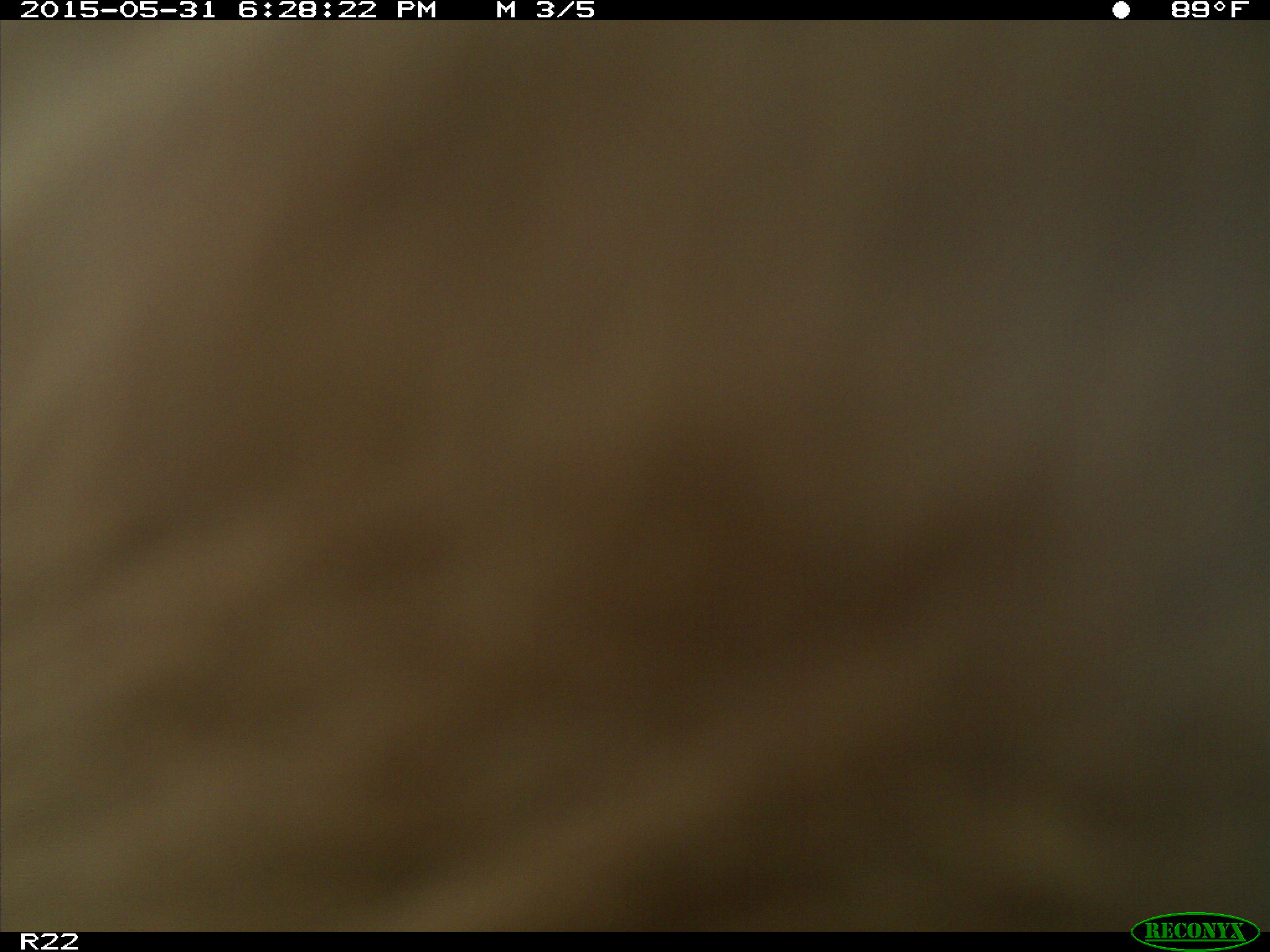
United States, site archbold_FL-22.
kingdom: Animalia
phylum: Chordata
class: Mammalia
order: Artiodactyla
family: Bovidae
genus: Bos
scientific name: Bos taurus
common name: domestic cow